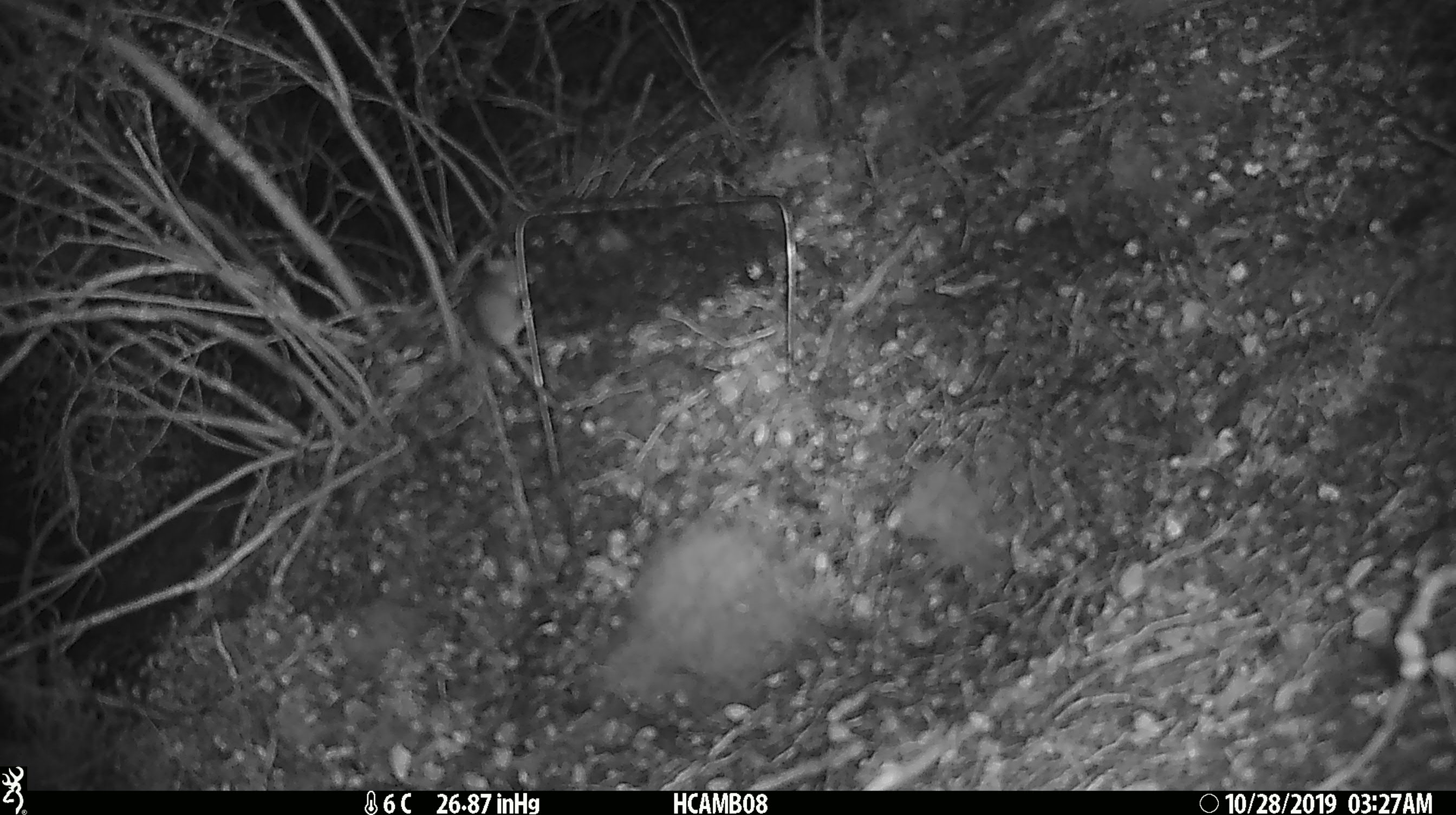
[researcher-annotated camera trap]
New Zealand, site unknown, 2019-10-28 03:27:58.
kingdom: Animalia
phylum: Chordata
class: Mammalia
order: Rodentia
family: Muridae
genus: Mus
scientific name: Mus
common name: mouse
Mouse (Mus).